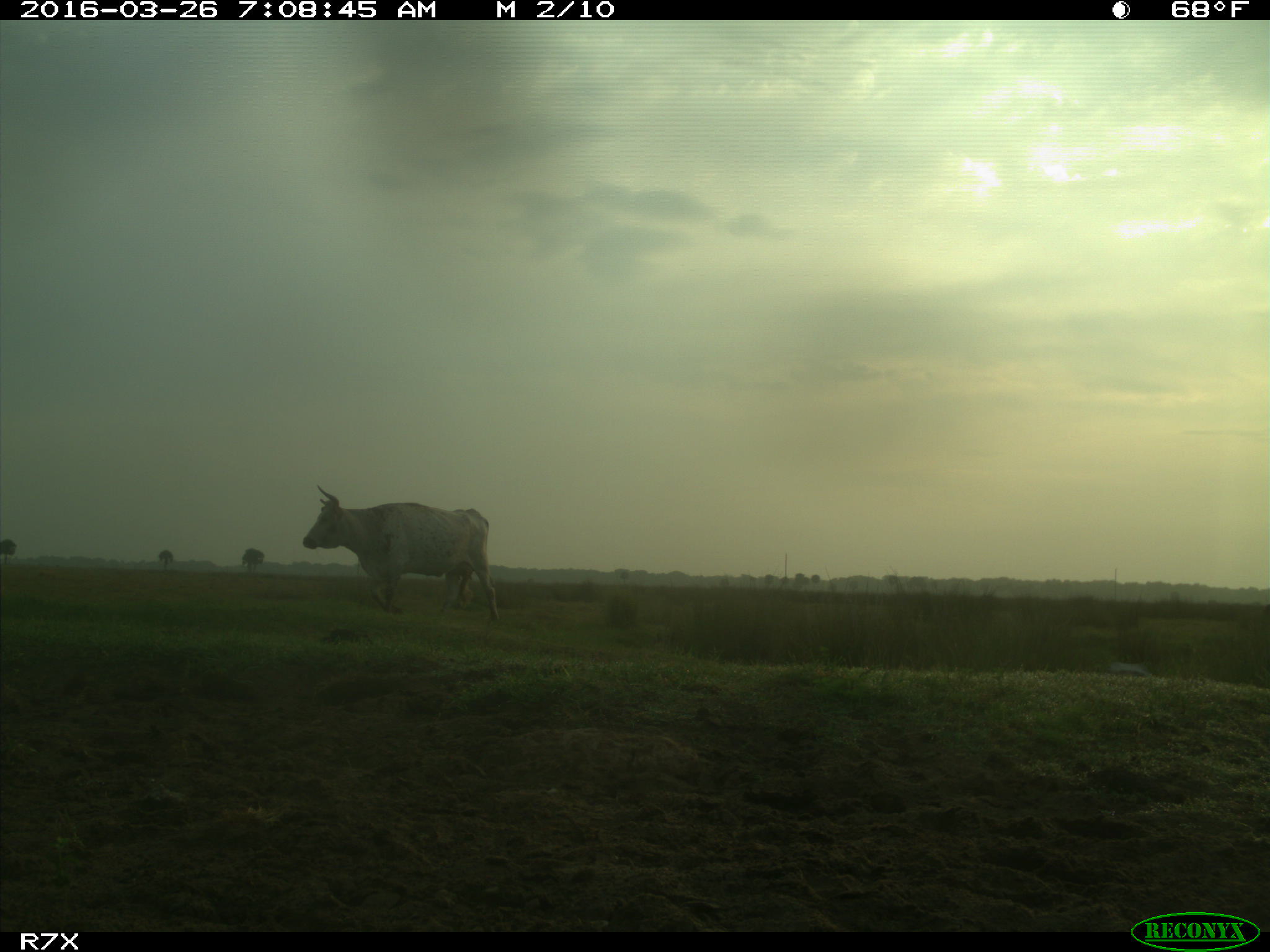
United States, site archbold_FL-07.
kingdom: Animalia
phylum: Chordata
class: Mammalia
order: Artiodactyla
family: Bovidae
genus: Bos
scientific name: Bos taurus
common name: domestic cow